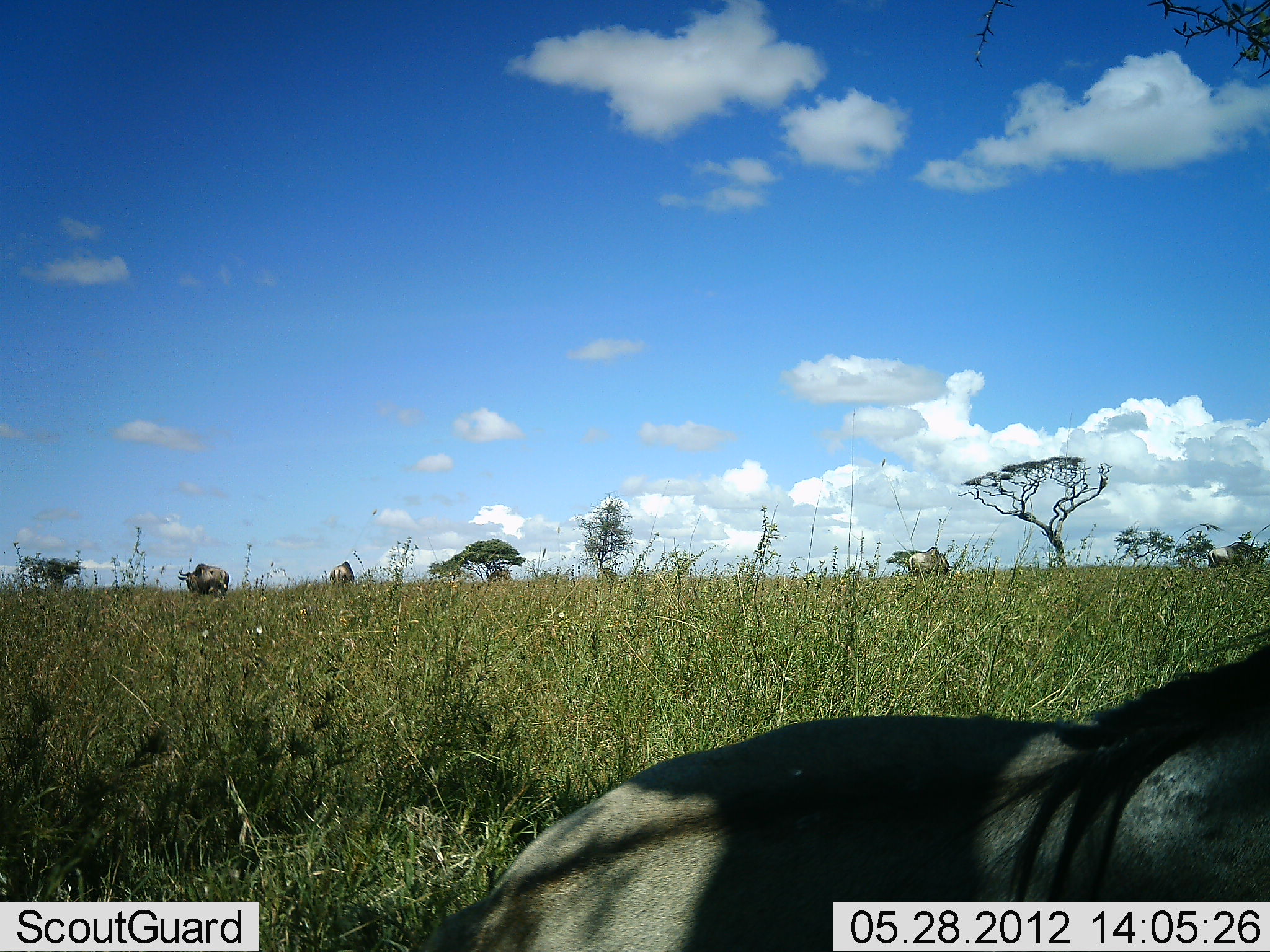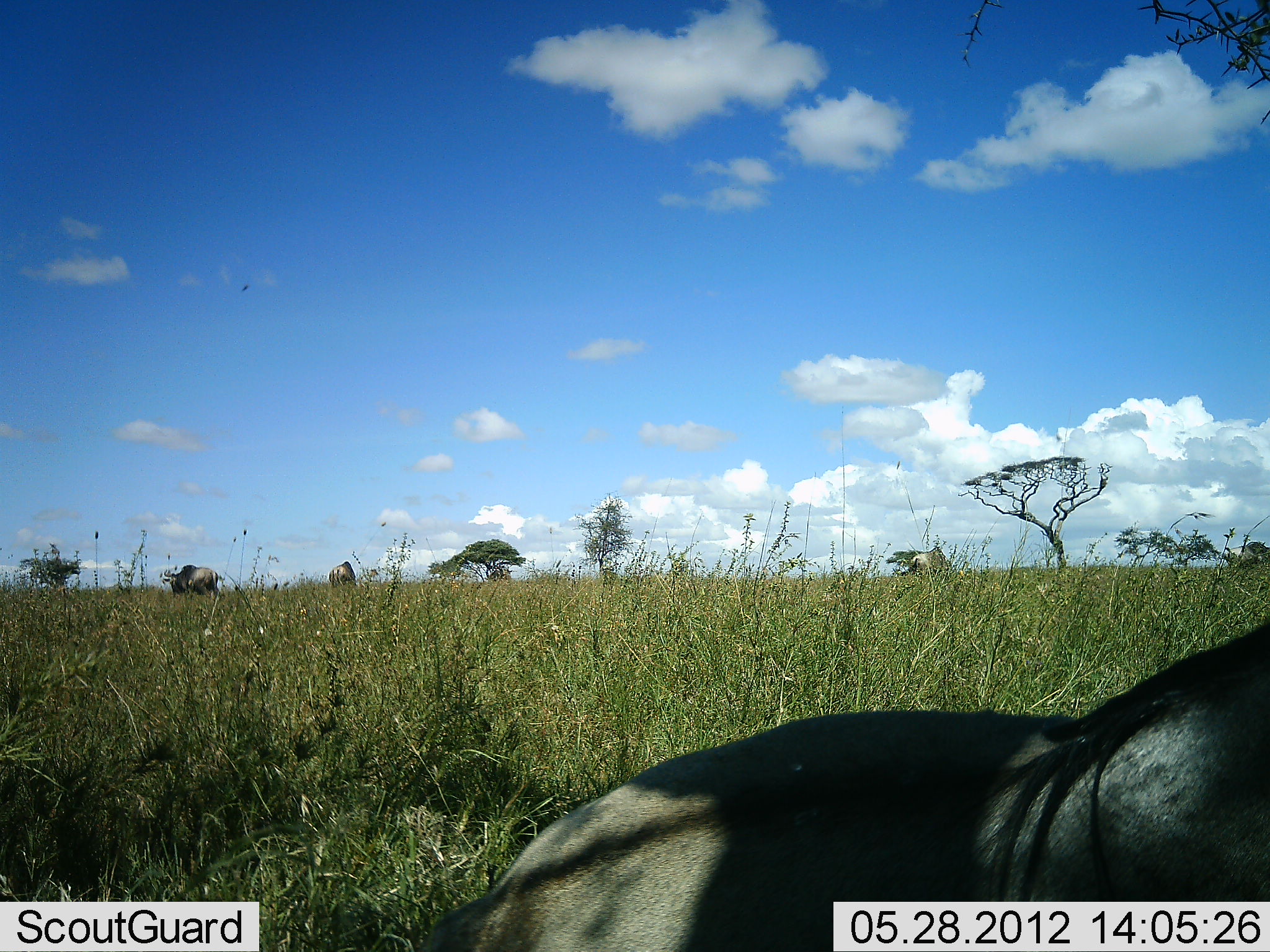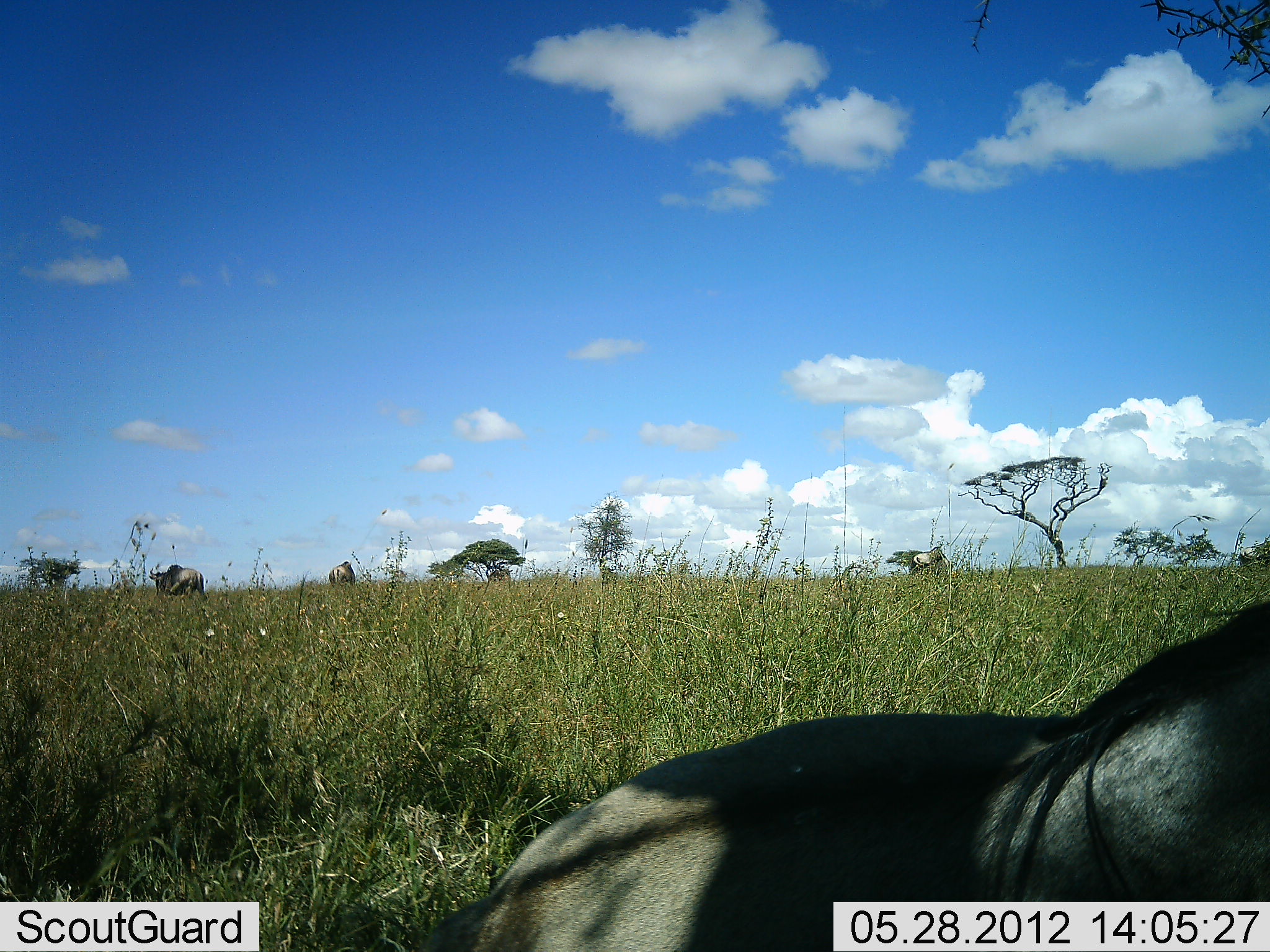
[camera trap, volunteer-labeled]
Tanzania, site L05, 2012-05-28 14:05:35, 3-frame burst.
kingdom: Animalia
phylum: Chordata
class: Mammalia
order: Artiodactyla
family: Bovidae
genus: Connochaetes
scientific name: Connochaetes taurinus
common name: blue wildebeest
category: wildebeest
Wildebeest (blue wildebeest) (Connochaetes taurinus), count 5. Behavior (volunteer vote fractions): standing 10%, resting 70%, moving 50%, interacting 0%. Young present (vote fraction): 0%. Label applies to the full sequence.